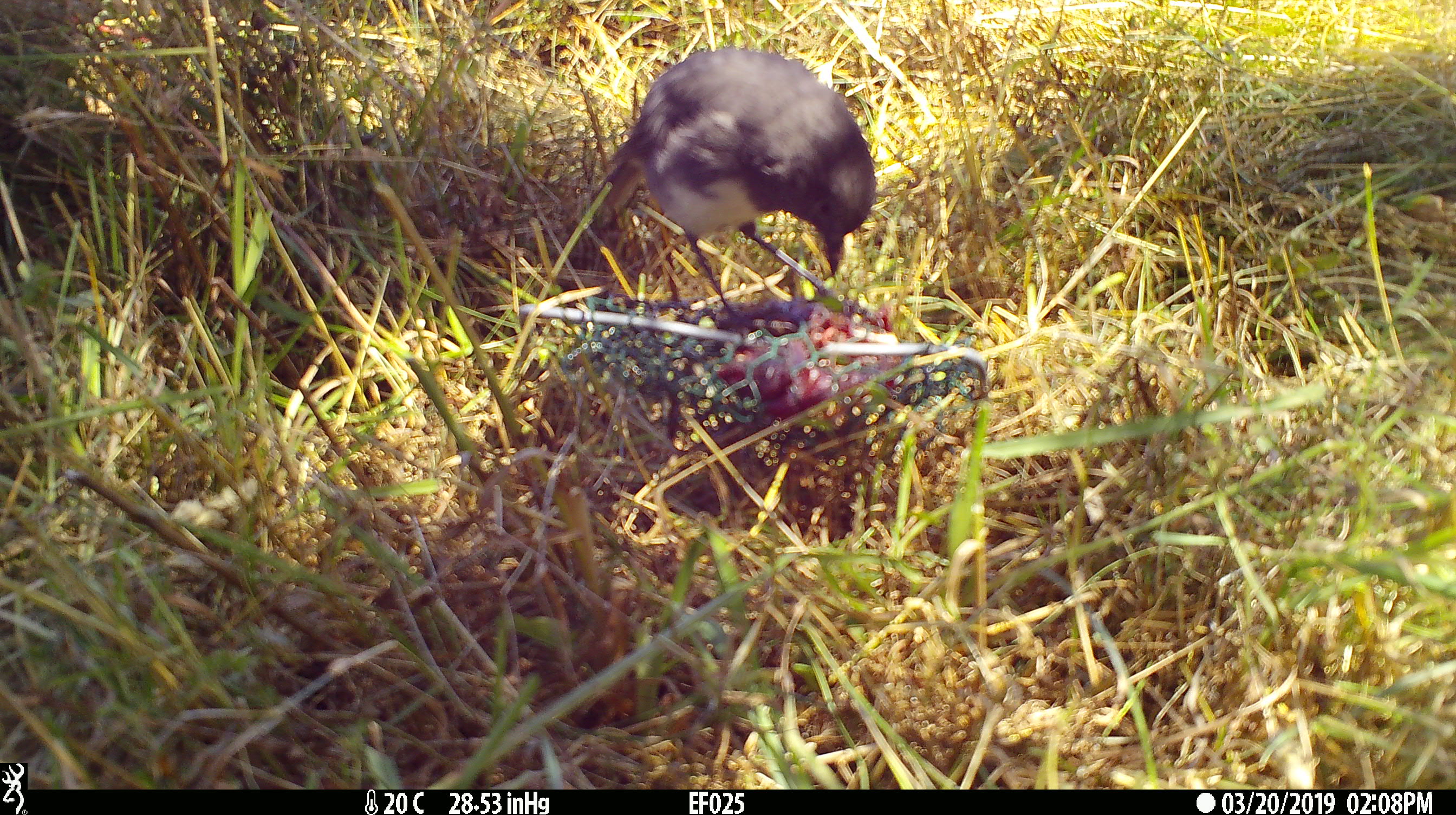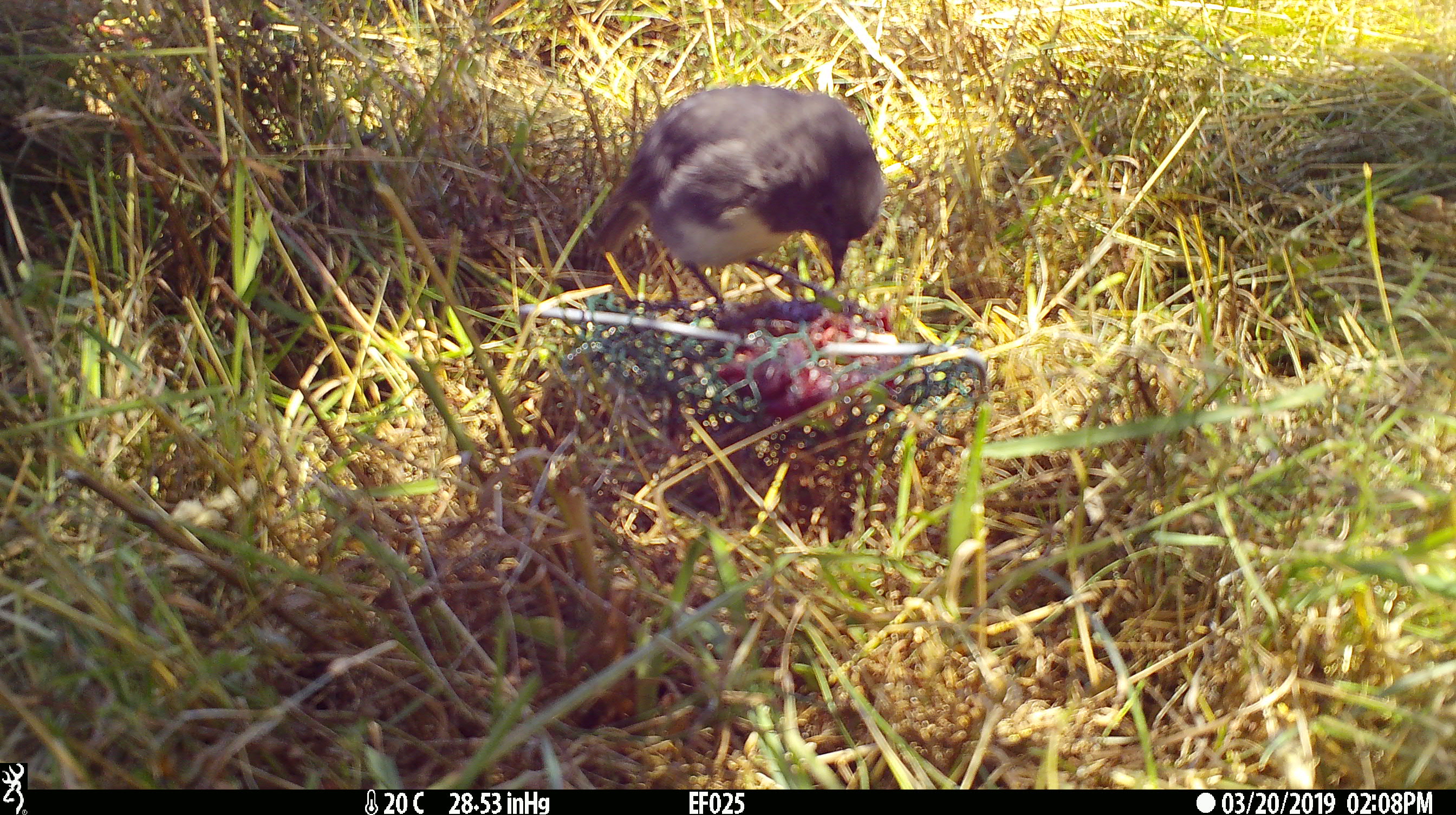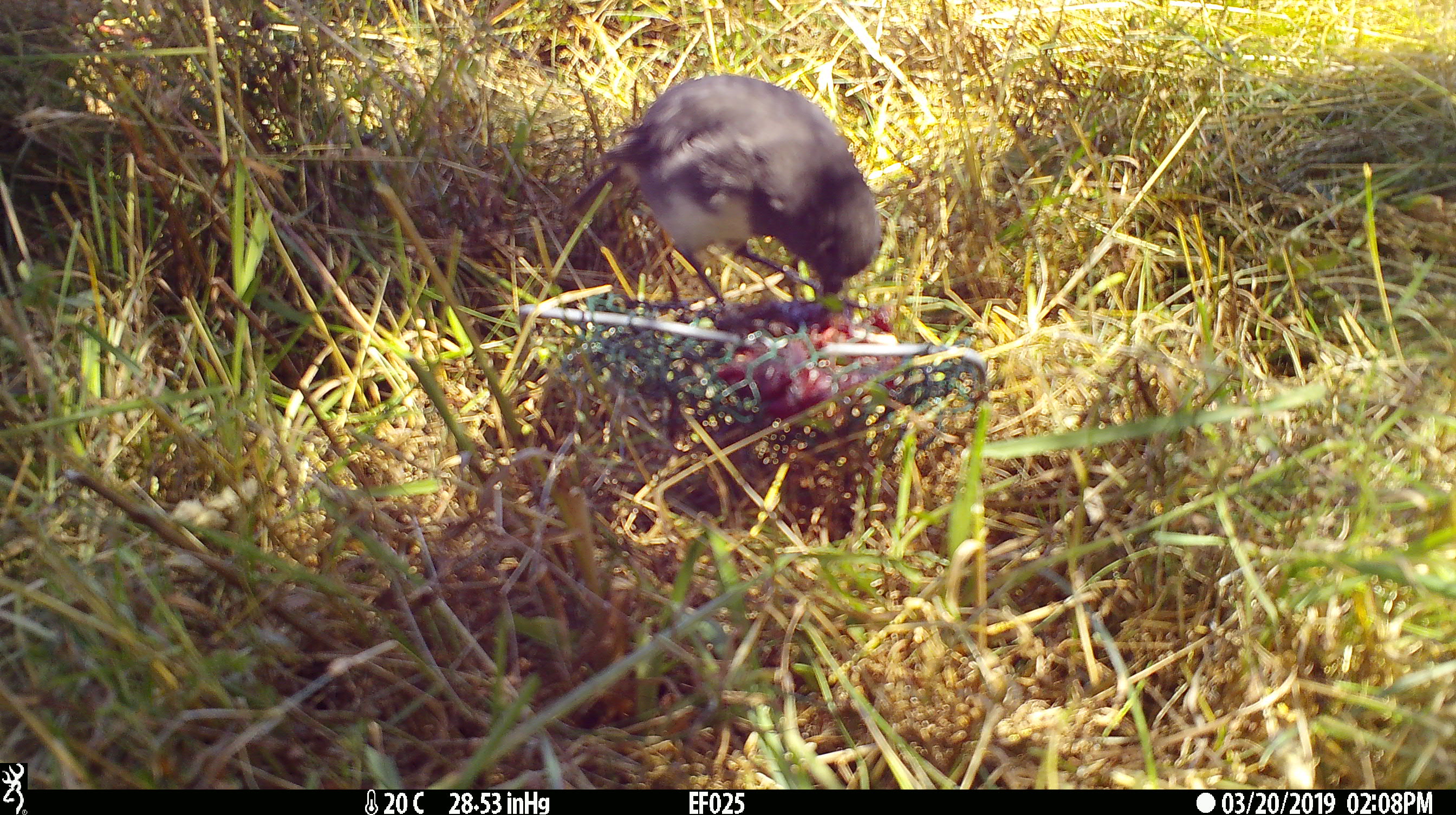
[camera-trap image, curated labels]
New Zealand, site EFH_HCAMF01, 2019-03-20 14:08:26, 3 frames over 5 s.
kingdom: Animalia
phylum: Chordata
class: Aves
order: Passeriformes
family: Petroicidae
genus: Petroica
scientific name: Petroica australis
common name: new zealand robin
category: robin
Robin (new zealand robin) (Petroica australis).